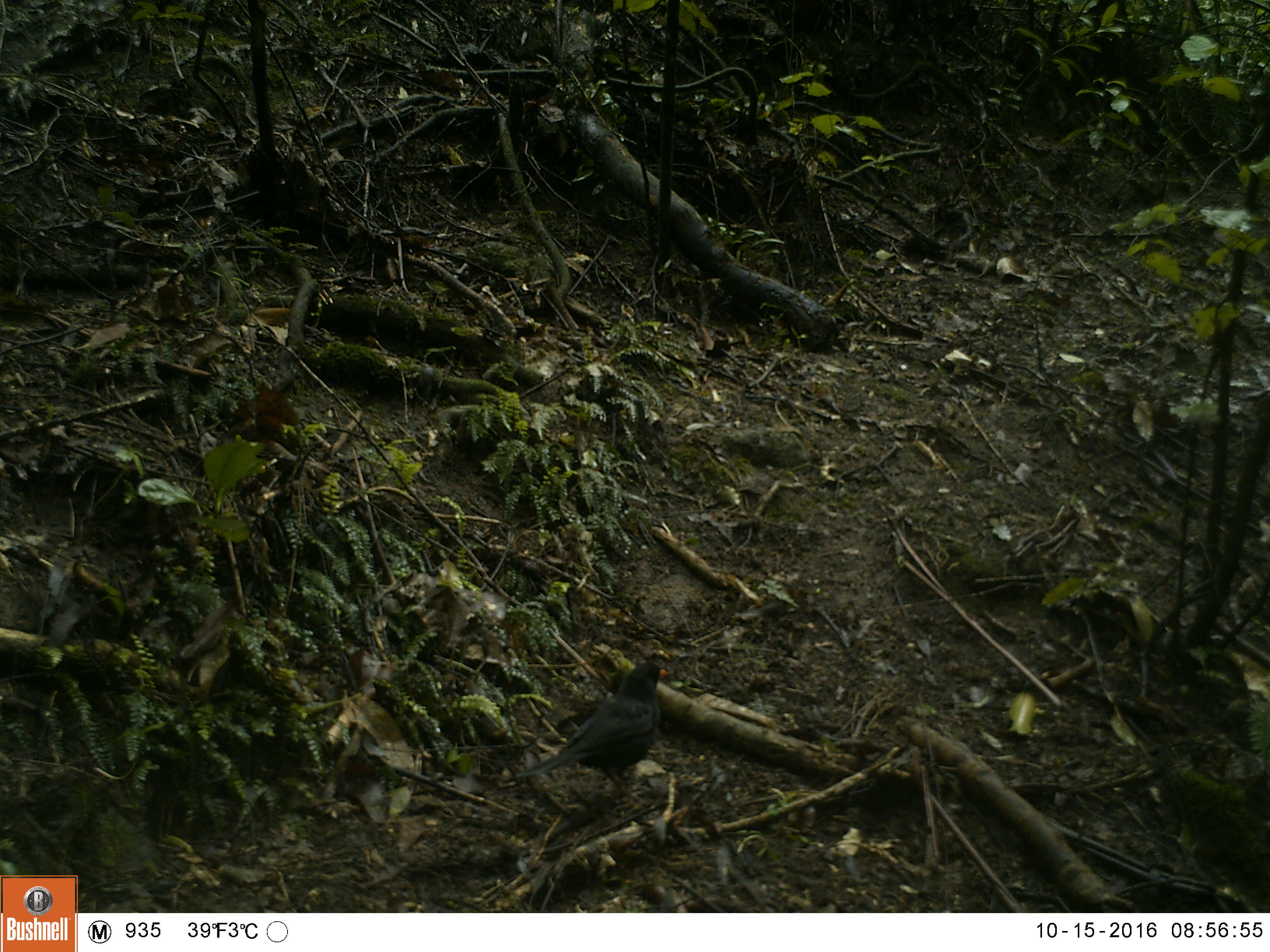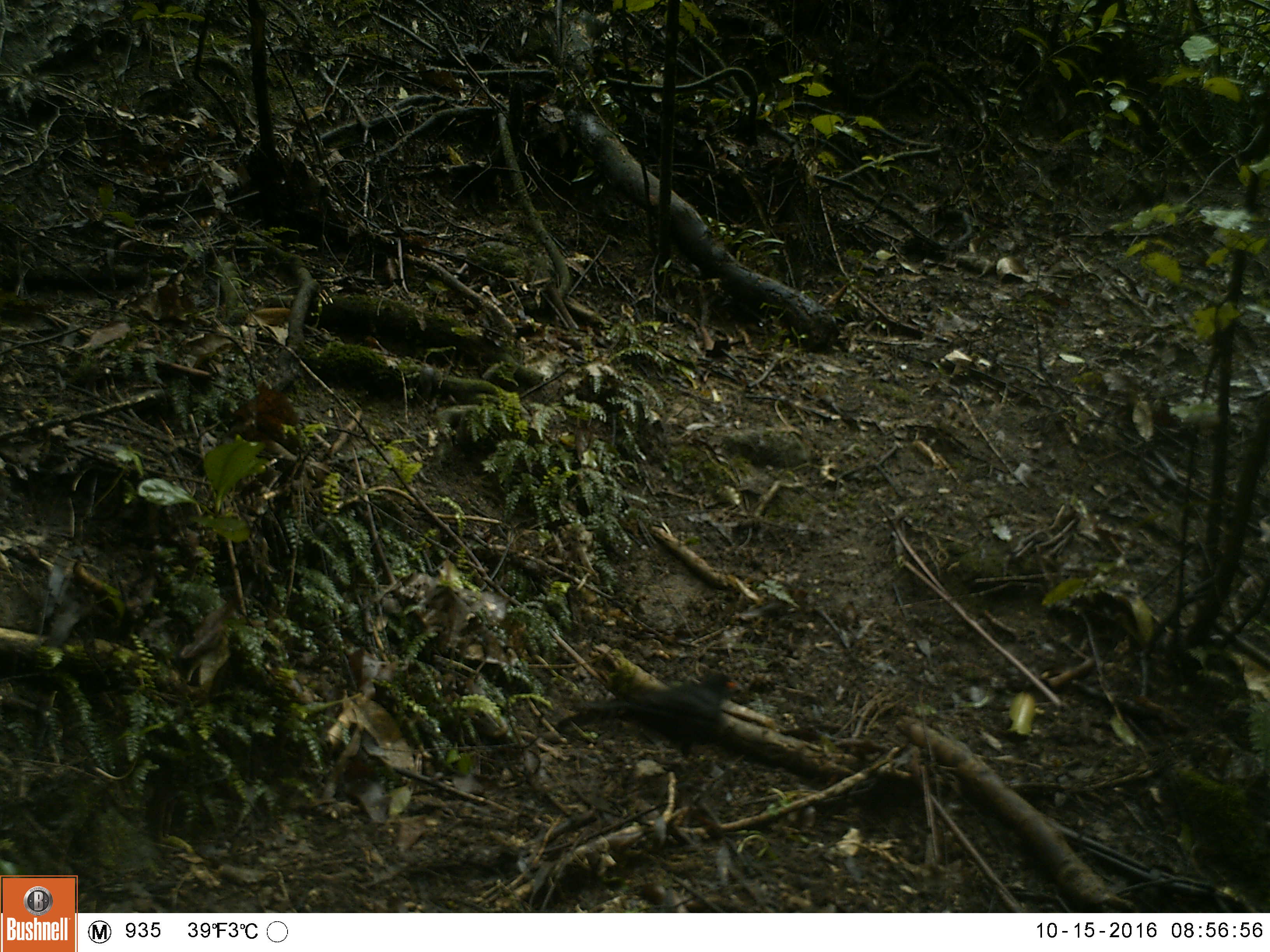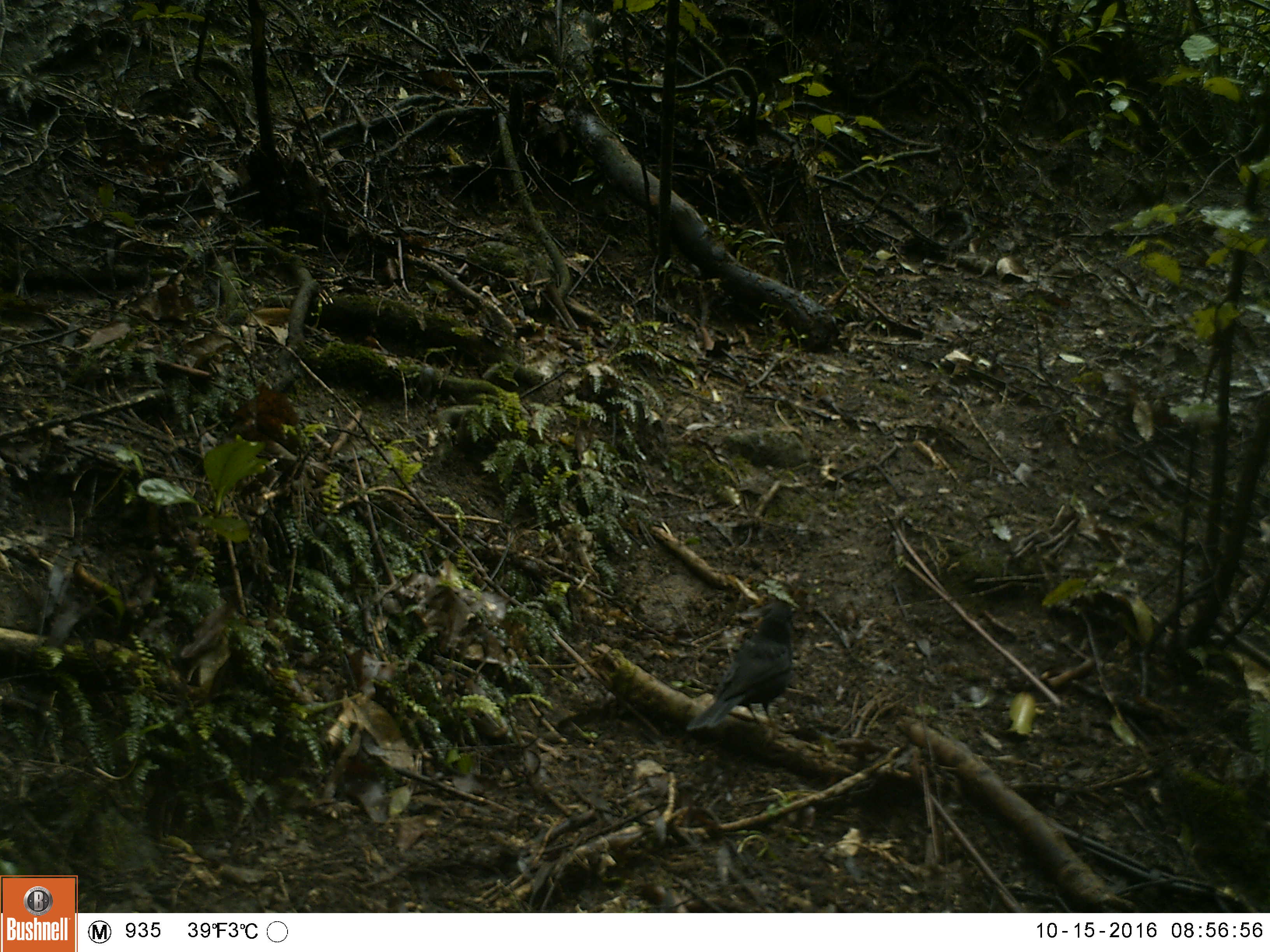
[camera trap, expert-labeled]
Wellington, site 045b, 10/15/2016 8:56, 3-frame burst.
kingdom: Animalia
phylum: Chordata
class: Aves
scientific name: Aves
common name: bird